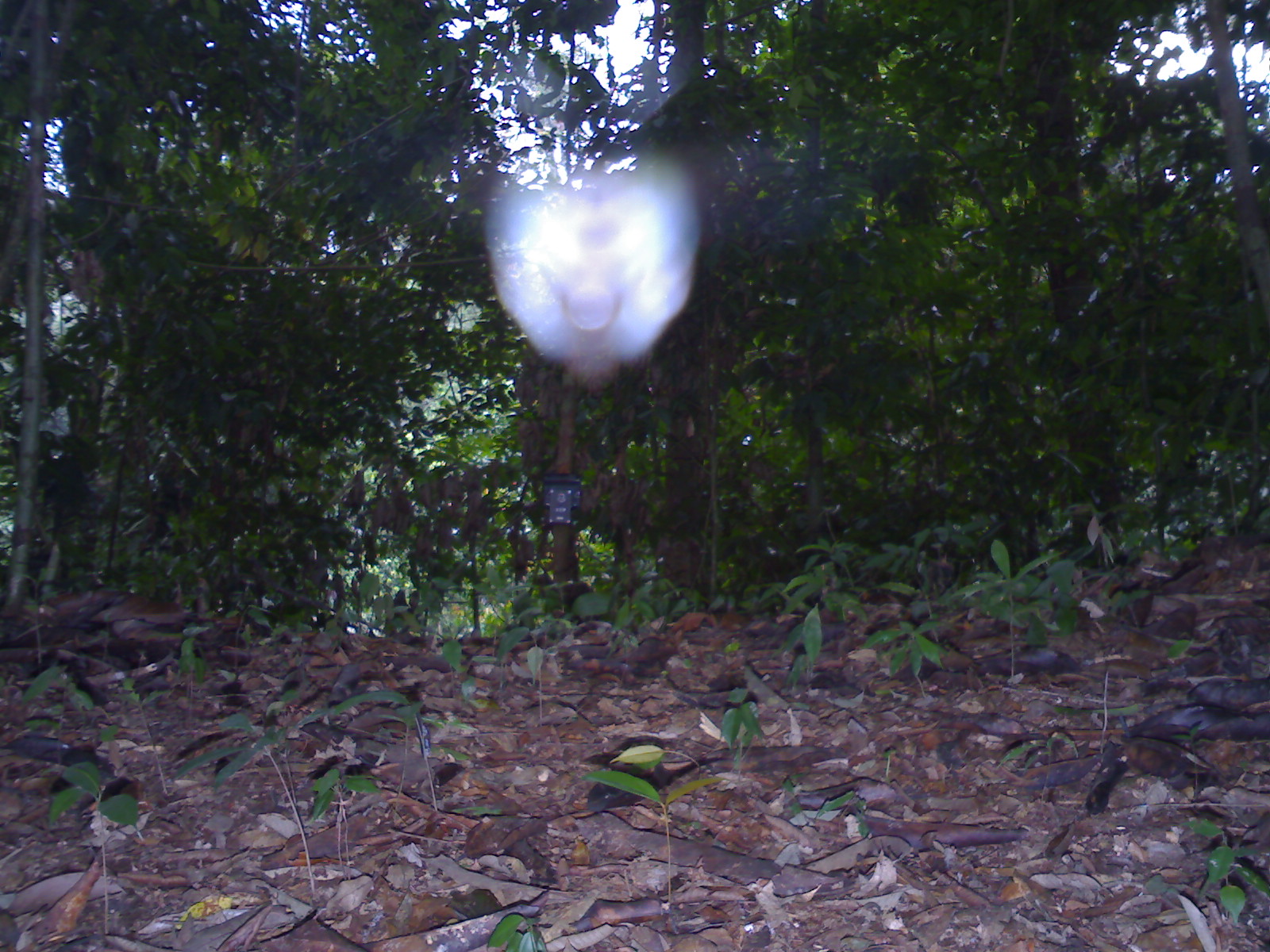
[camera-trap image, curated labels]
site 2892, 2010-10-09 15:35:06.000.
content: unidentified animal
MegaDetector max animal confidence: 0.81